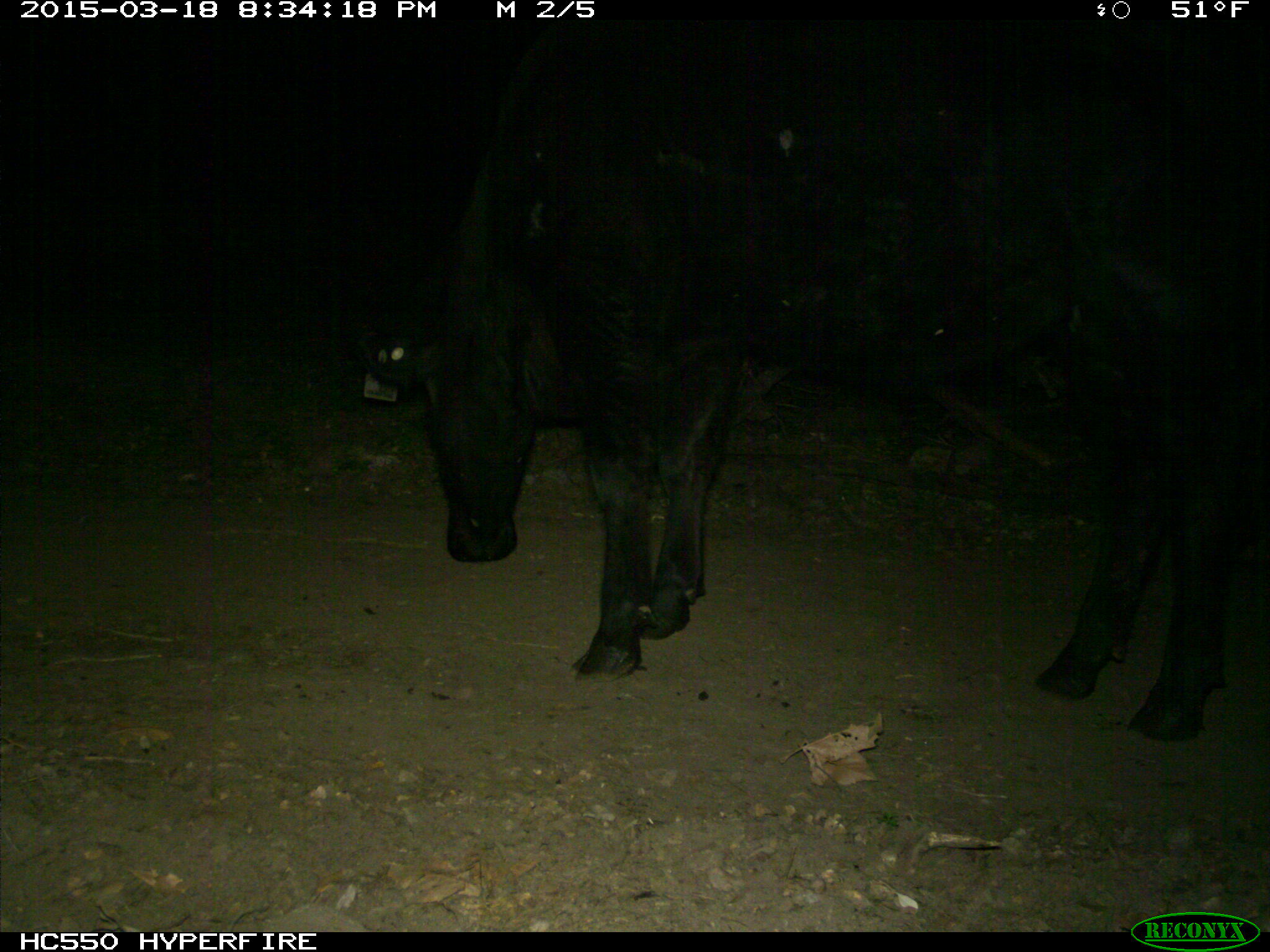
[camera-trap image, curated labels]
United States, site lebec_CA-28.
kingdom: Animalia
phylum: Chordata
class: Mammalia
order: Artiodactyla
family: Bovidae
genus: Bos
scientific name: Bos taurus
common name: domestic cow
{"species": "Bos taurus (domestic cow)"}